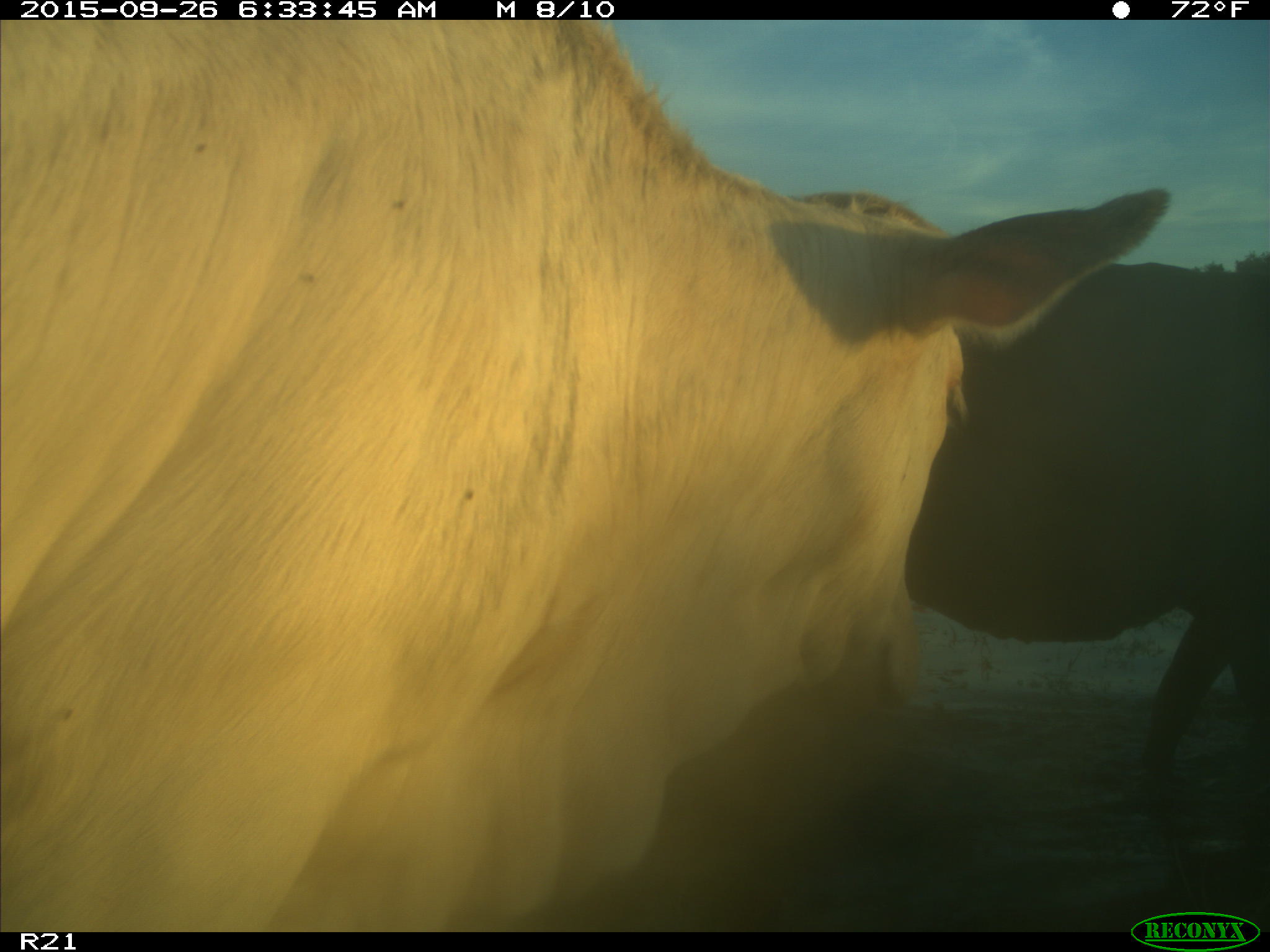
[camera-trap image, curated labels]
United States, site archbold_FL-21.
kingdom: Animalia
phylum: Chordata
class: Mammalia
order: Artiodactyla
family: Bovidae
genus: Bos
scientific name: Bos taurus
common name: domestic cow